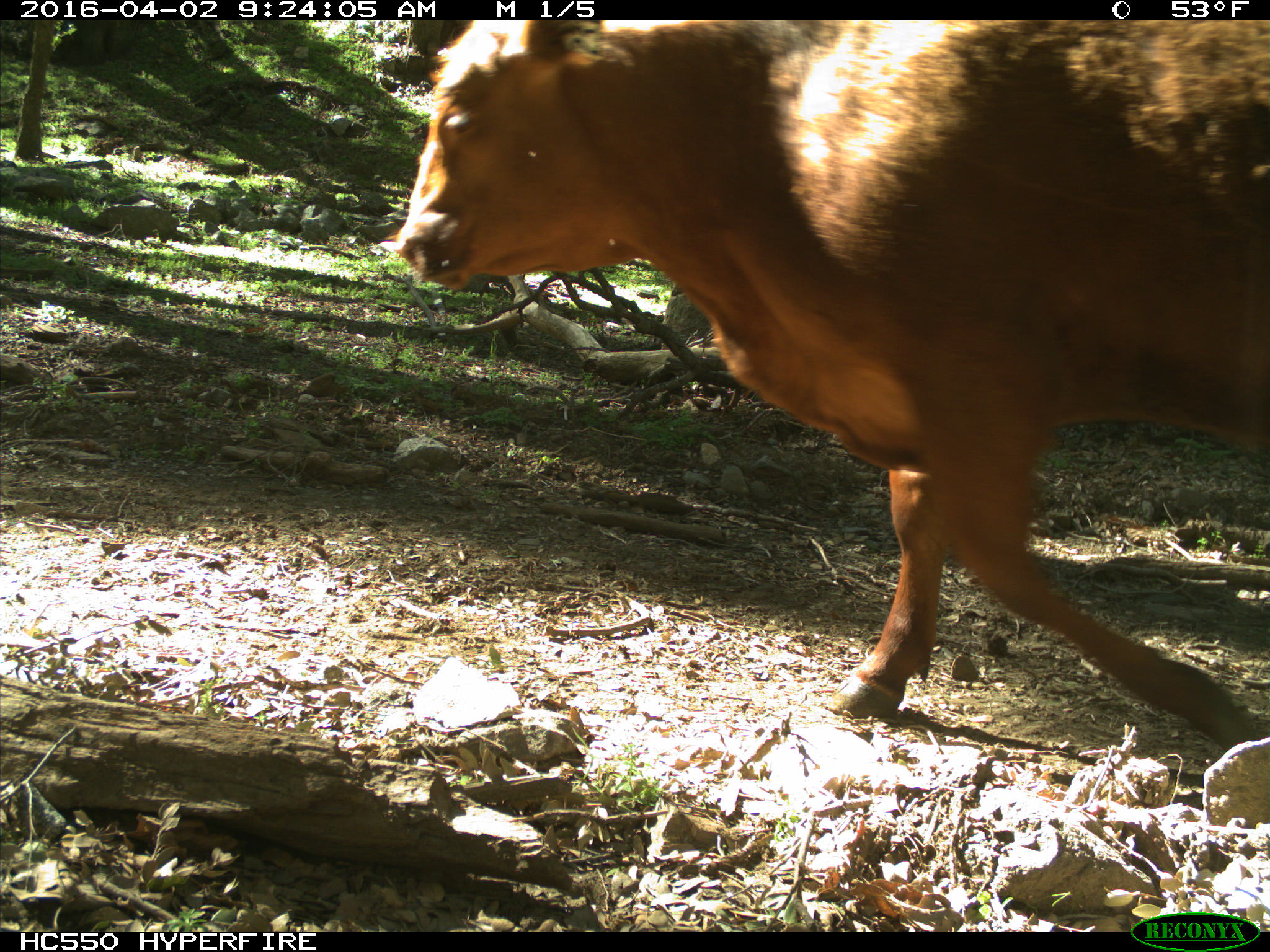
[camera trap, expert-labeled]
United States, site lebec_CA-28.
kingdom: Animalia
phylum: Chordata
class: Mammalia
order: Artiodactyla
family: Bovidae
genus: Bos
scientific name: Bos taurus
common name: domestic cow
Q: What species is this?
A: Bos taurus (domestic cow).